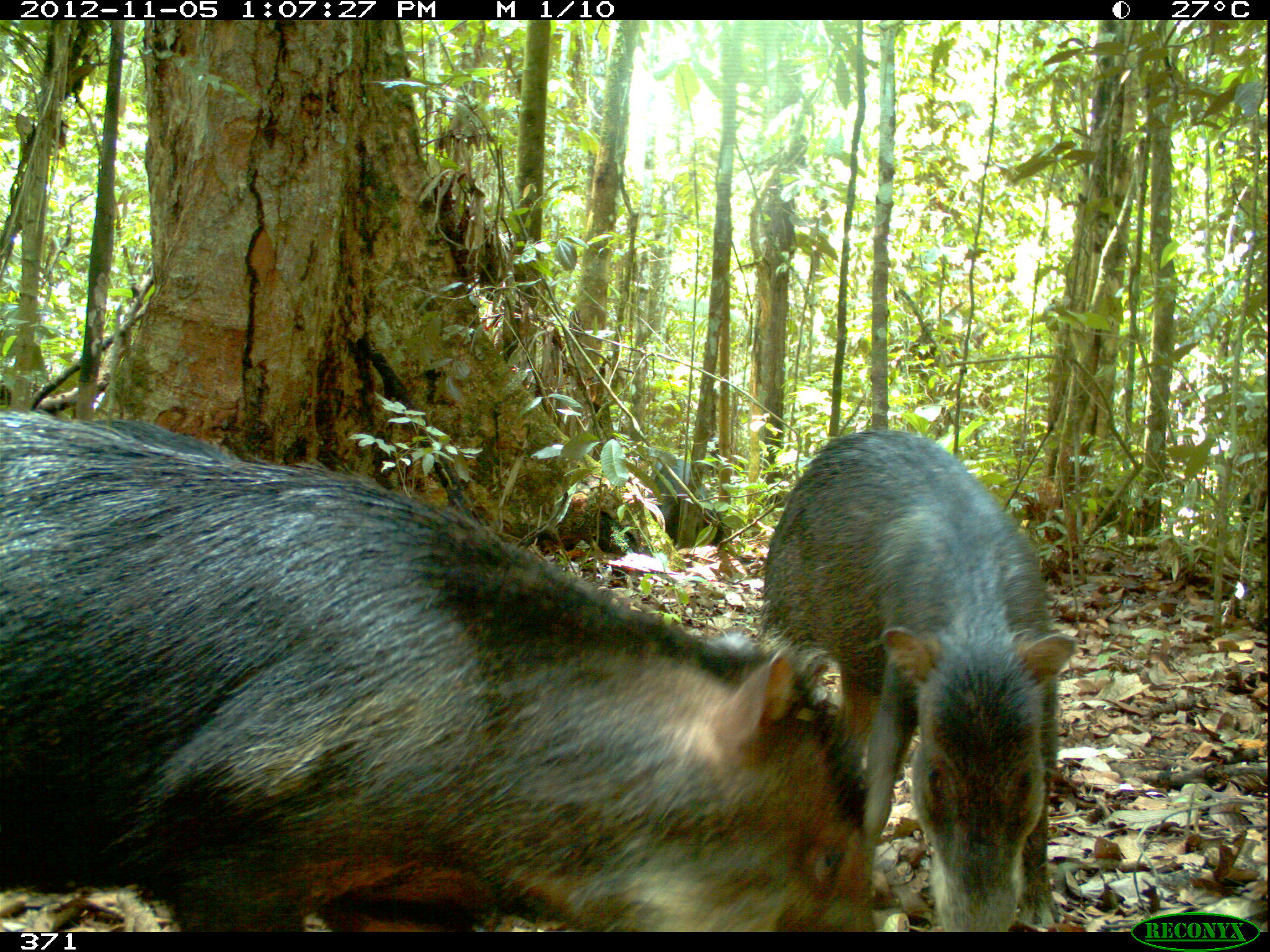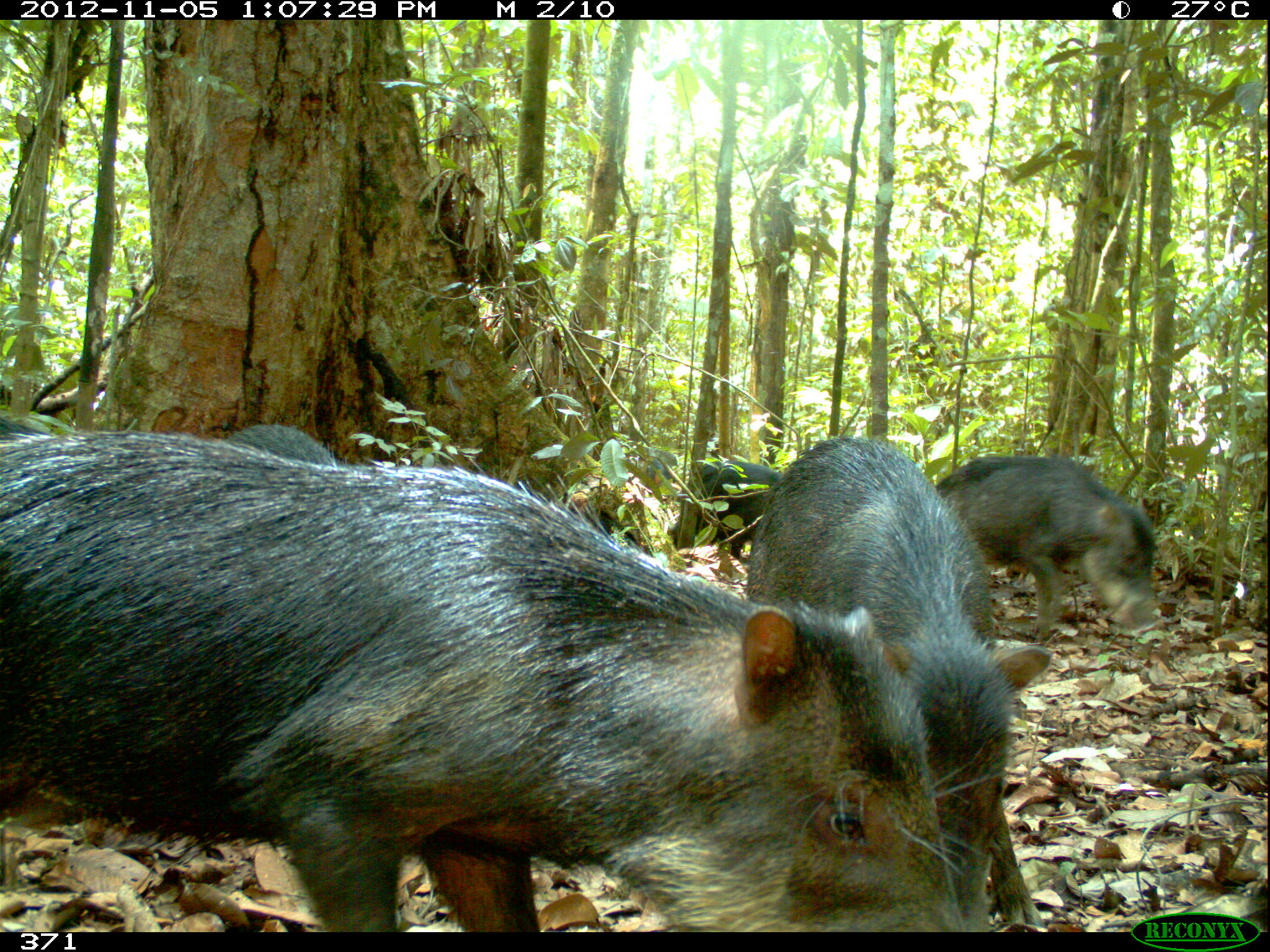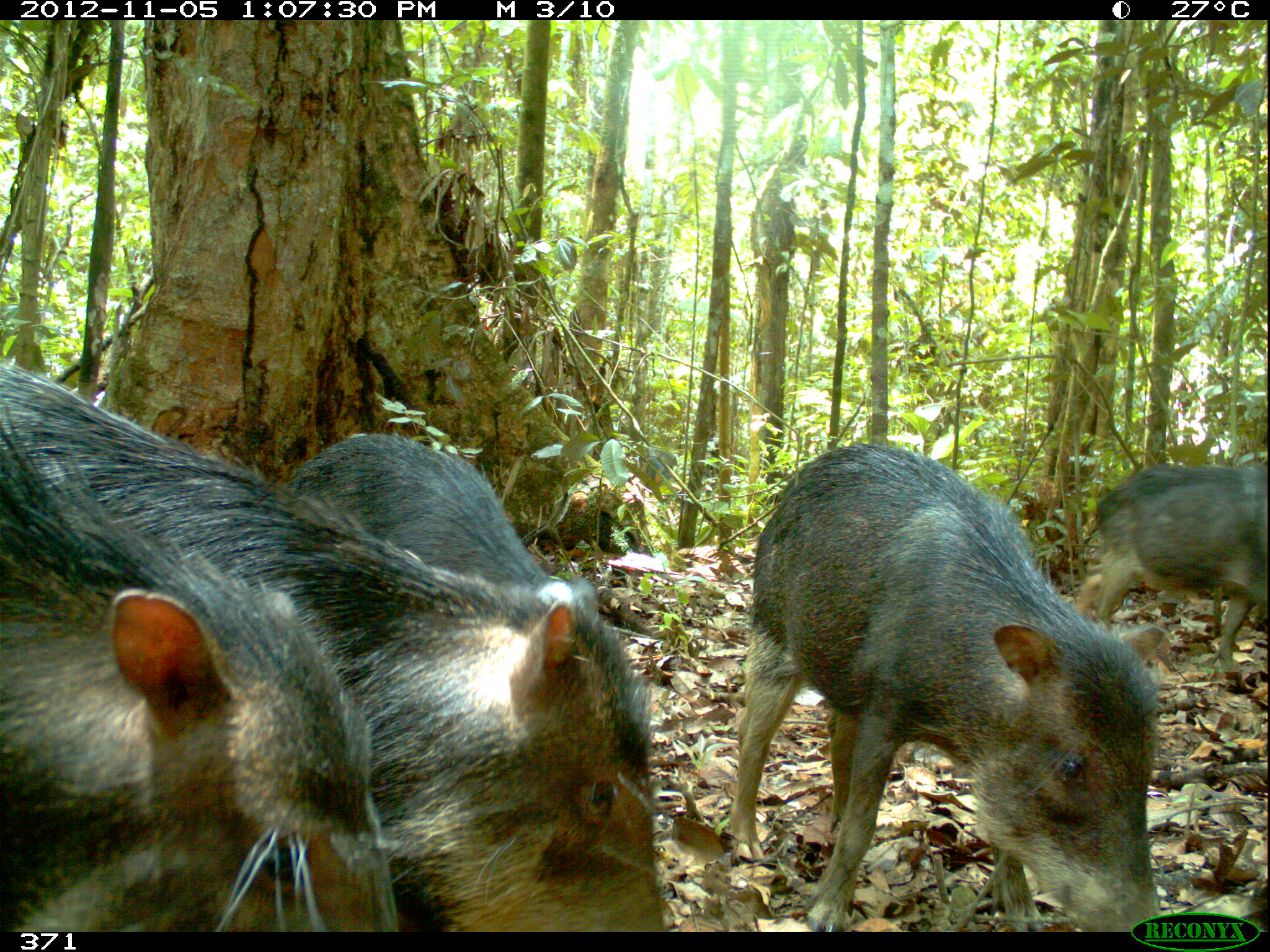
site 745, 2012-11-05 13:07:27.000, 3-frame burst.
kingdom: Animalia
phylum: Chordata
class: Mammalia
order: Artiodactyla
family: Tayassuidae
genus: Tayassu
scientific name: Tayassu pecari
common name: white-lipped peccary